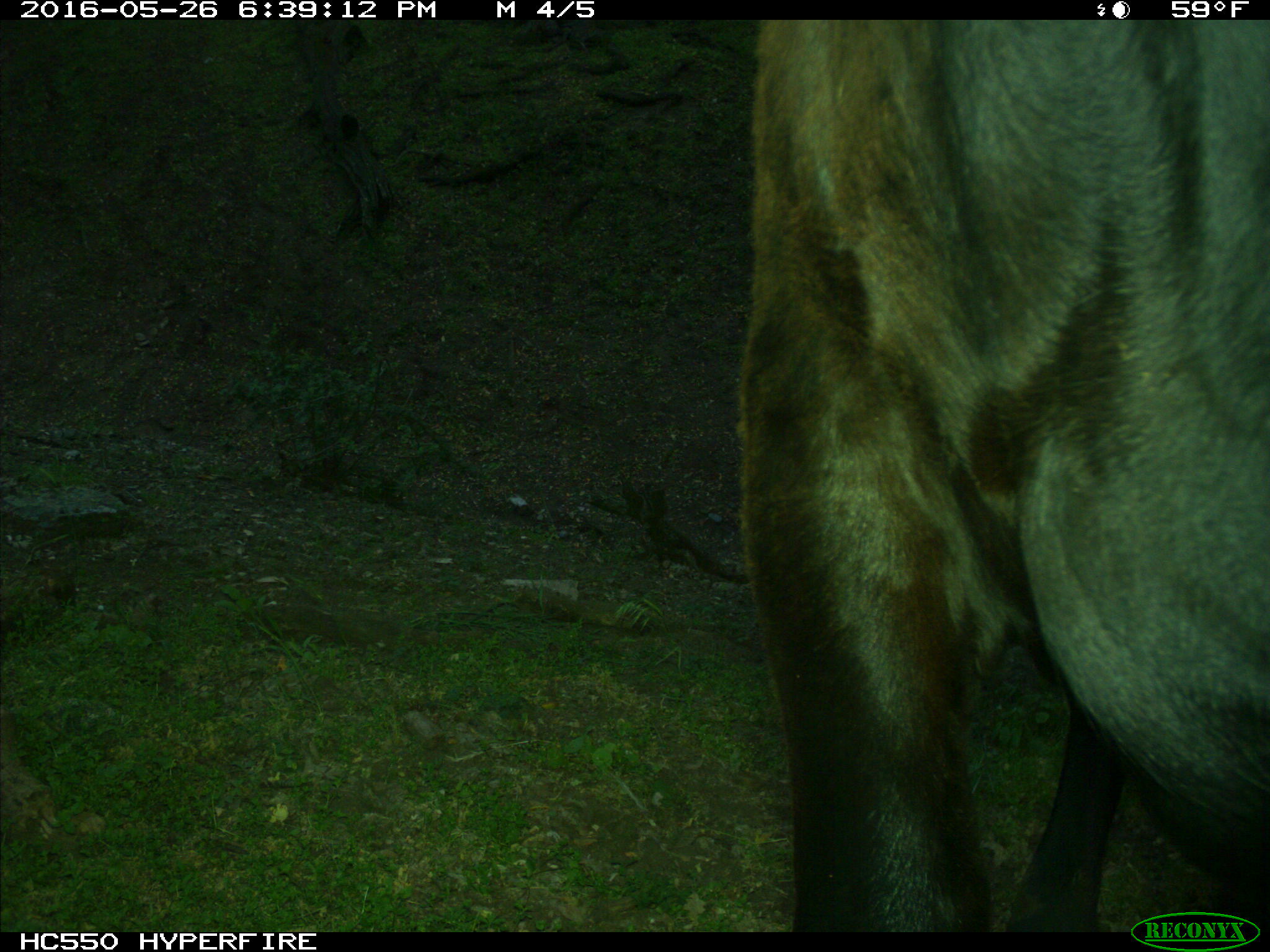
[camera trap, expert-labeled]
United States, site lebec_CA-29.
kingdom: Animalia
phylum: Chordata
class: Mammalia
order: Artiodactyla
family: Bovidae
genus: Bos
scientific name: Bos taurus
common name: domestic cow